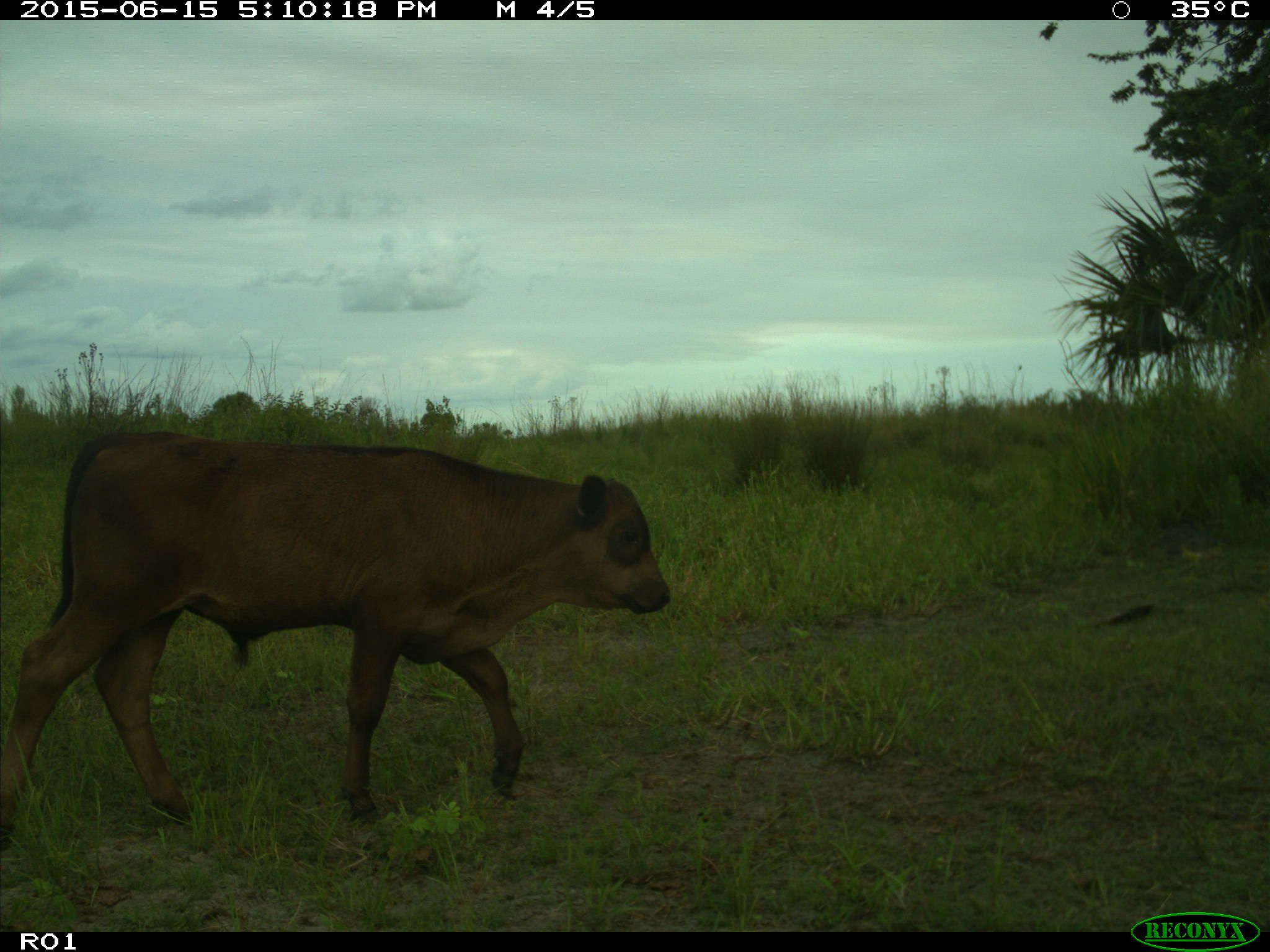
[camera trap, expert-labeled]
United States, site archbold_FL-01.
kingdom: Animalia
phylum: Chordata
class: Mammalia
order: Artiodactyla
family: Bovidae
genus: Bos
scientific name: Bos taurus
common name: domestic cow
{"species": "Bos taurus (domestic cow)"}